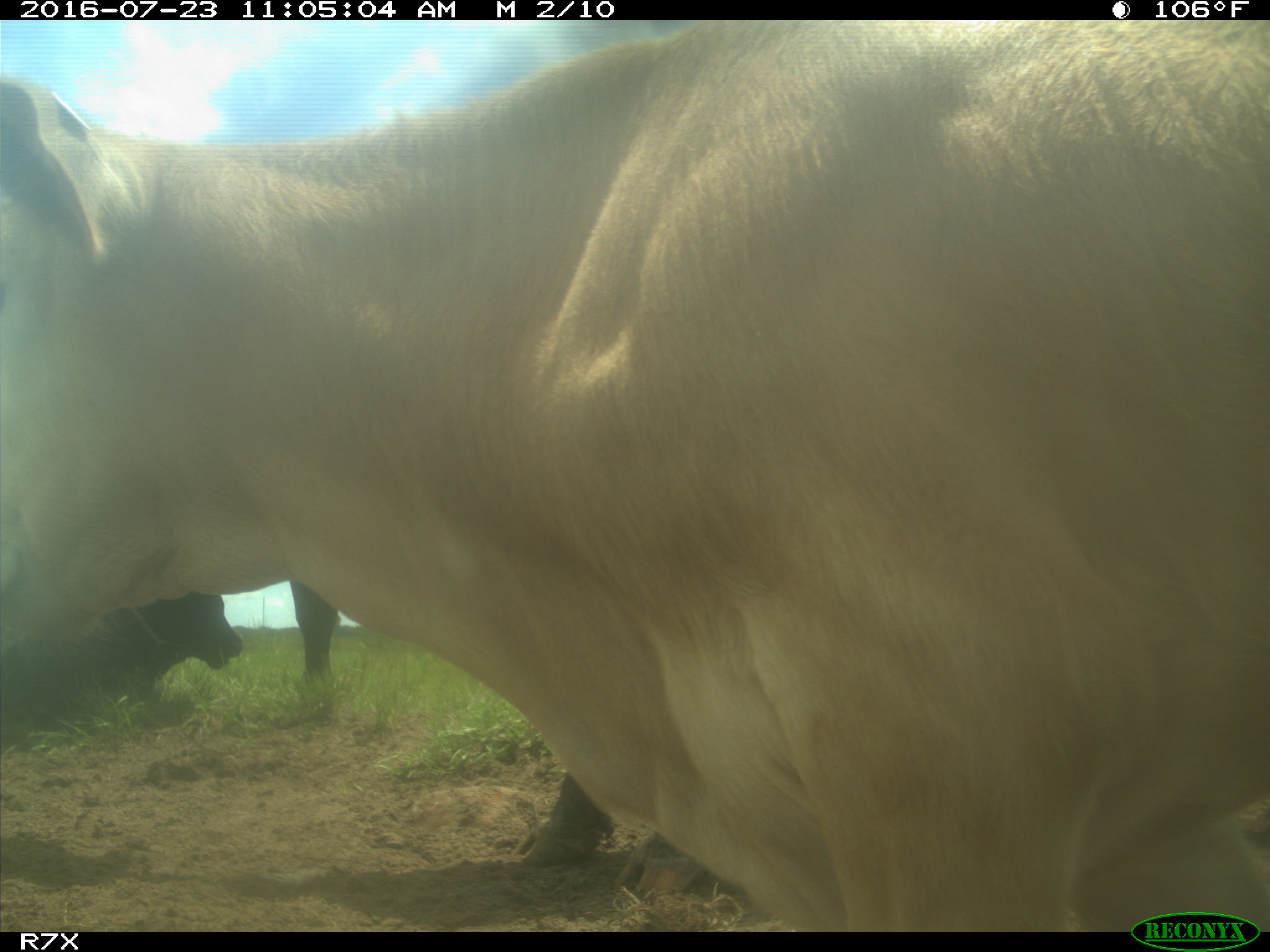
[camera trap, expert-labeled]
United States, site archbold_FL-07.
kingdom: Animalia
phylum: Chordata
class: Mammalia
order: Artiodactyla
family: Bovidae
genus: Bos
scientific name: Bos taurus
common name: domestic cow